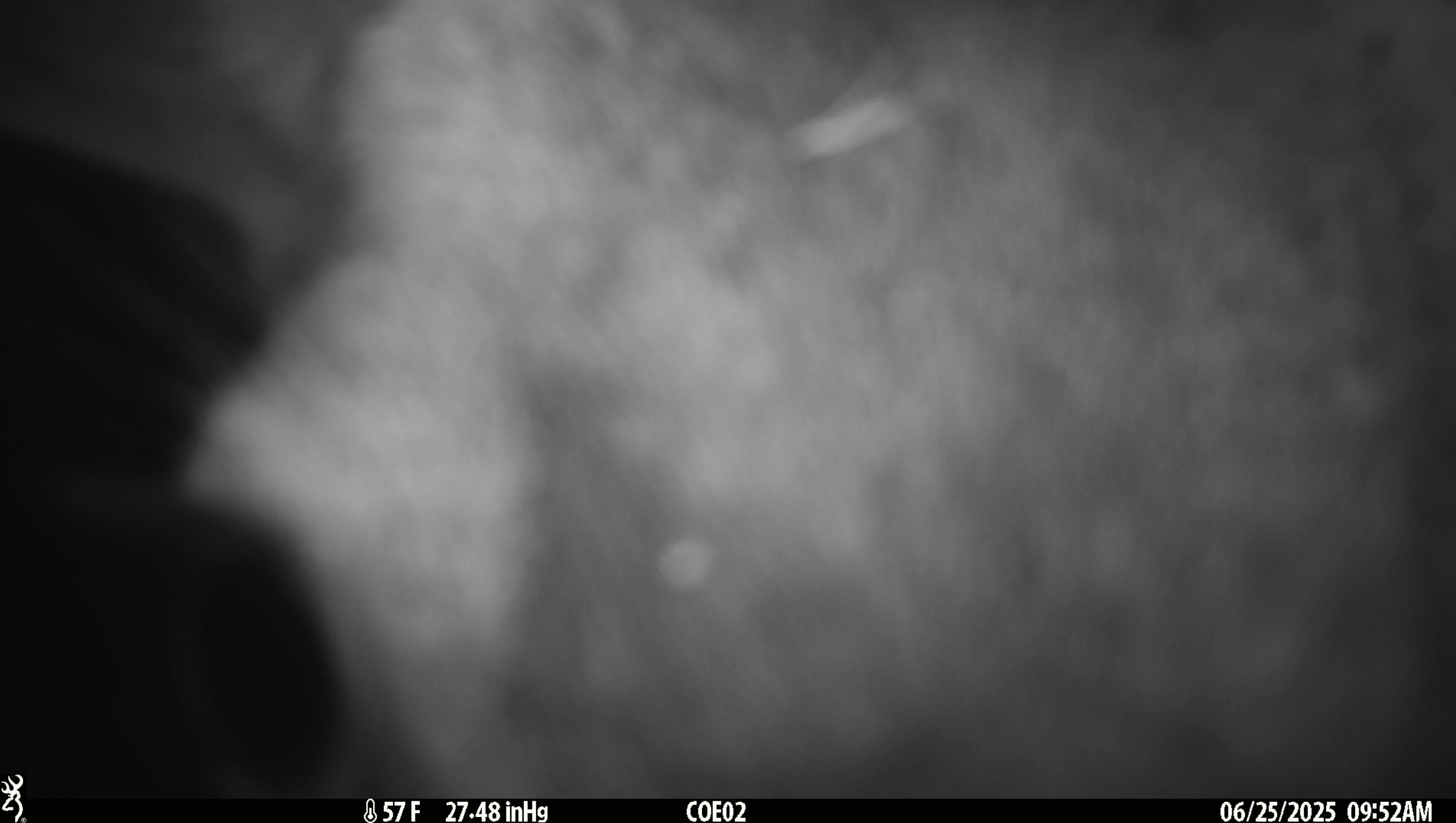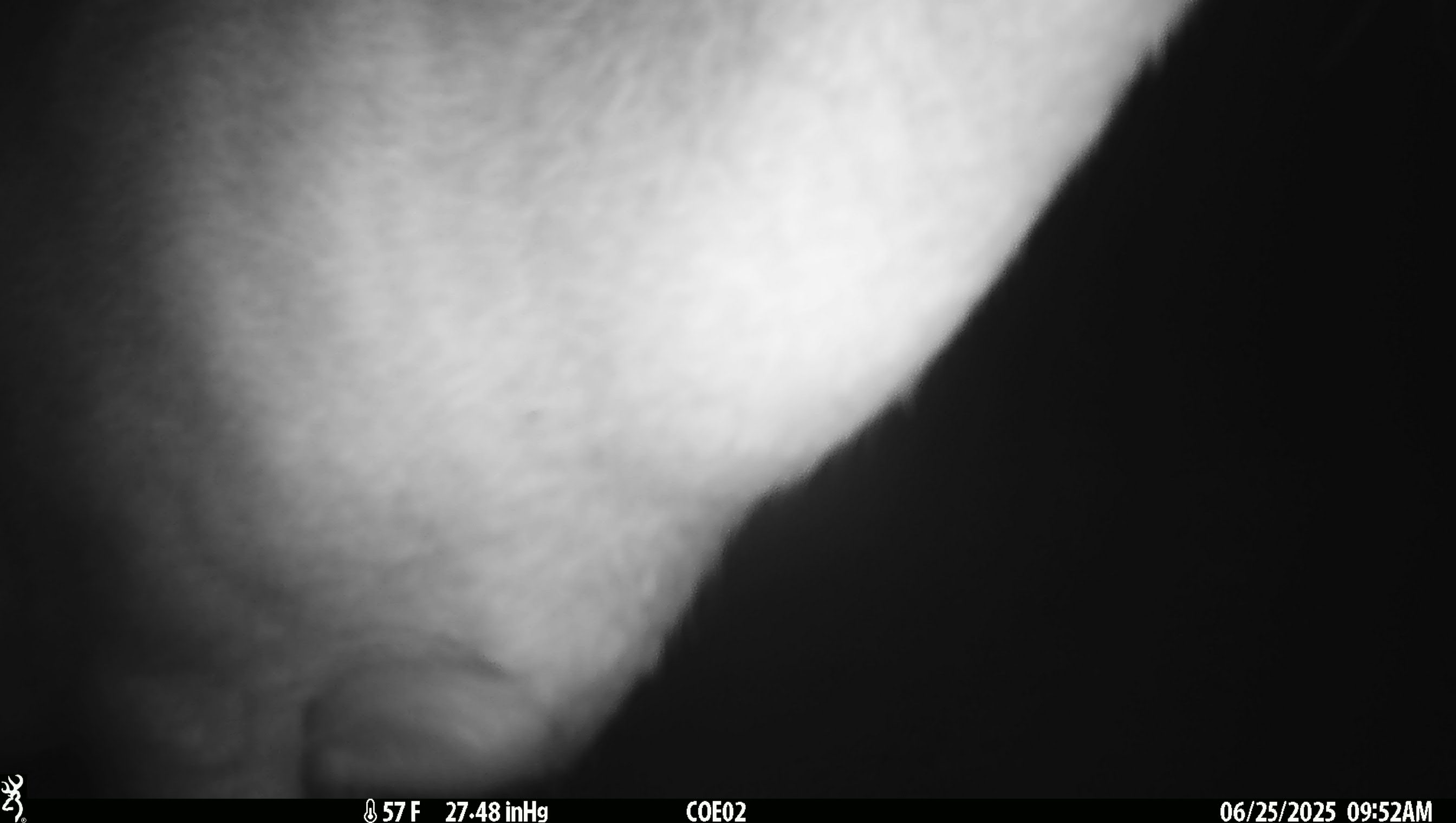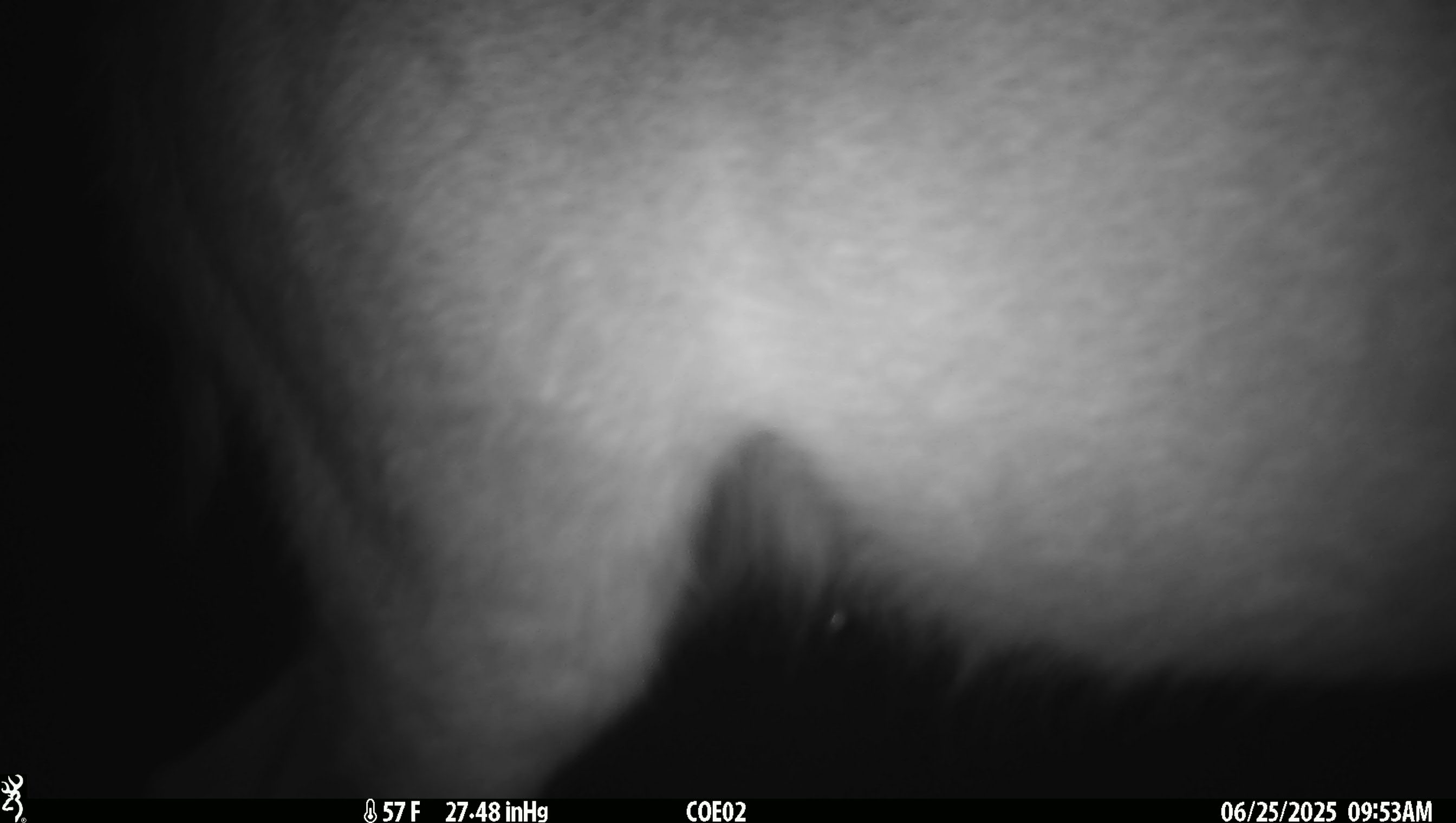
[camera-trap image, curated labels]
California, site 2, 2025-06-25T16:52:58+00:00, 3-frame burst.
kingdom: Animalia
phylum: Chordata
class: Mammalia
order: Artiodactyla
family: Cervidae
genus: Odocoileus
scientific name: Odocoileus hemionus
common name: mule deer